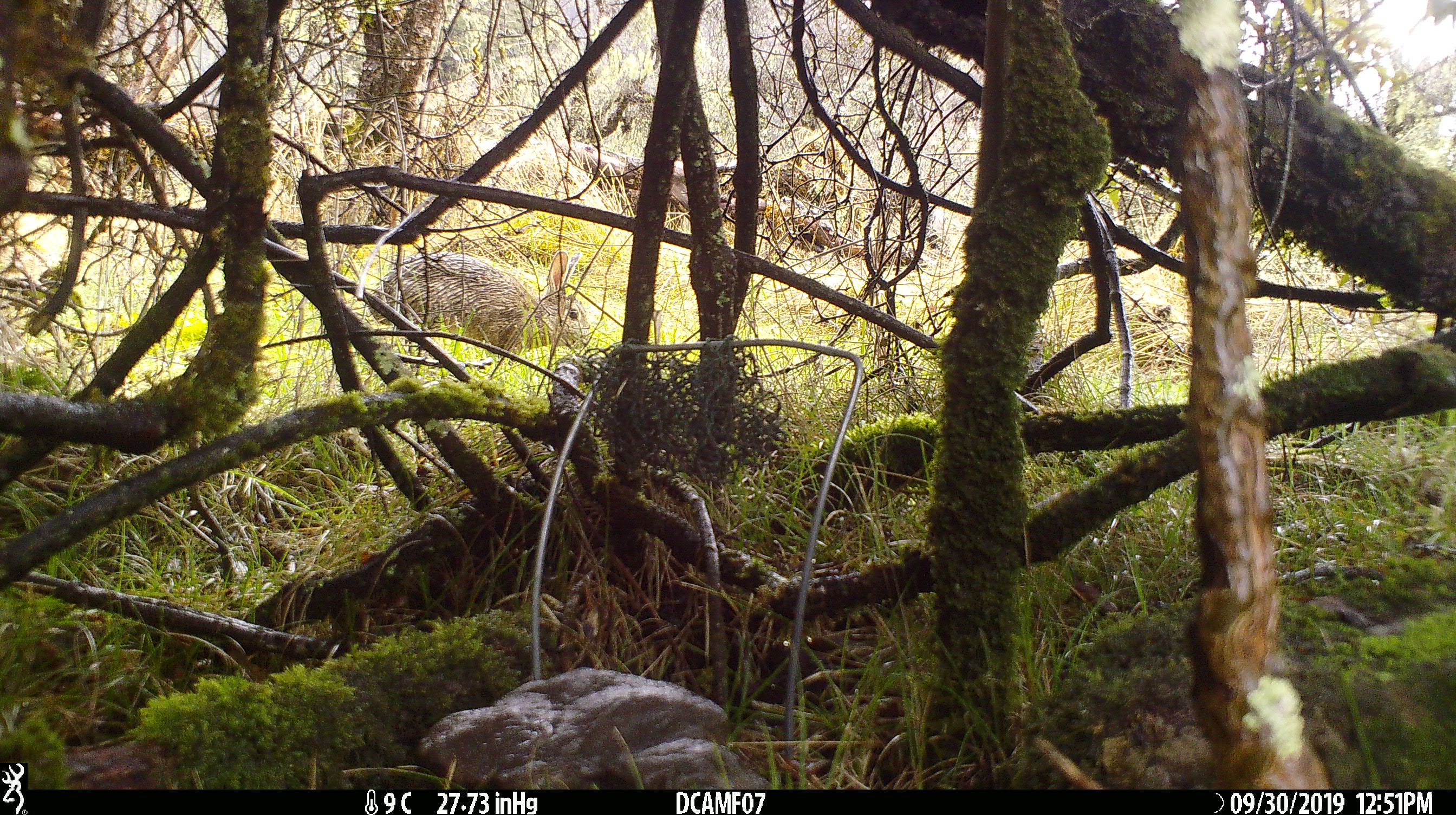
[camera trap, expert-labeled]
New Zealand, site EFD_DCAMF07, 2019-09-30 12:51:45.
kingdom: Animalia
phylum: Chordata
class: Mammalia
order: Lagomorpha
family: Leporidae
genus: Oryctolagus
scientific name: Oryctolagus cuniculus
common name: european rabbit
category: rabbit